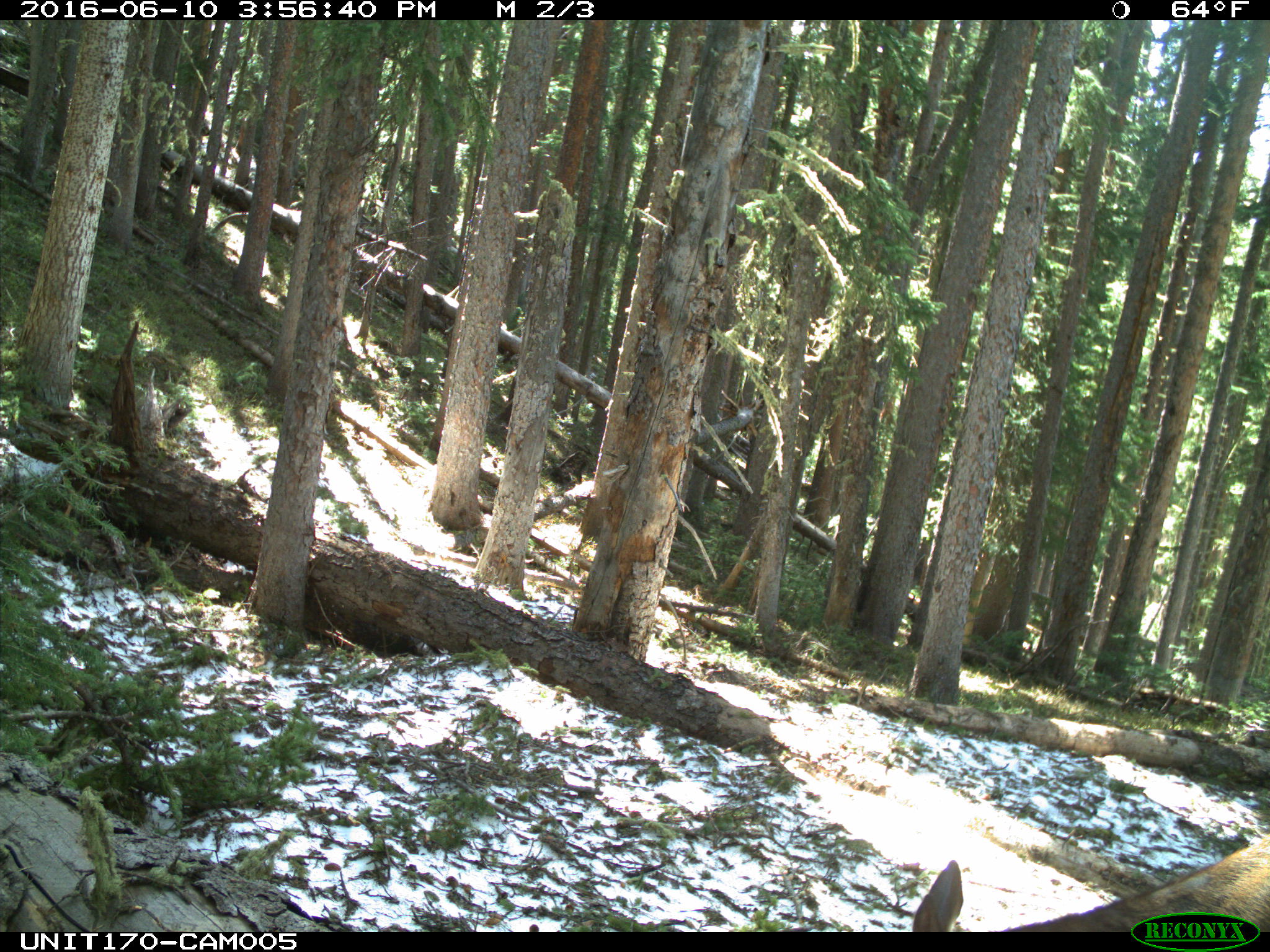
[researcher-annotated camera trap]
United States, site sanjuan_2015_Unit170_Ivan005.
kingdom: Animalia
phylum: Chordata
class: Mammalia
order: Artiodactyla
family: Cervidae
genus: Cervus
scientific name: Cervus elaphus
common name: red deer